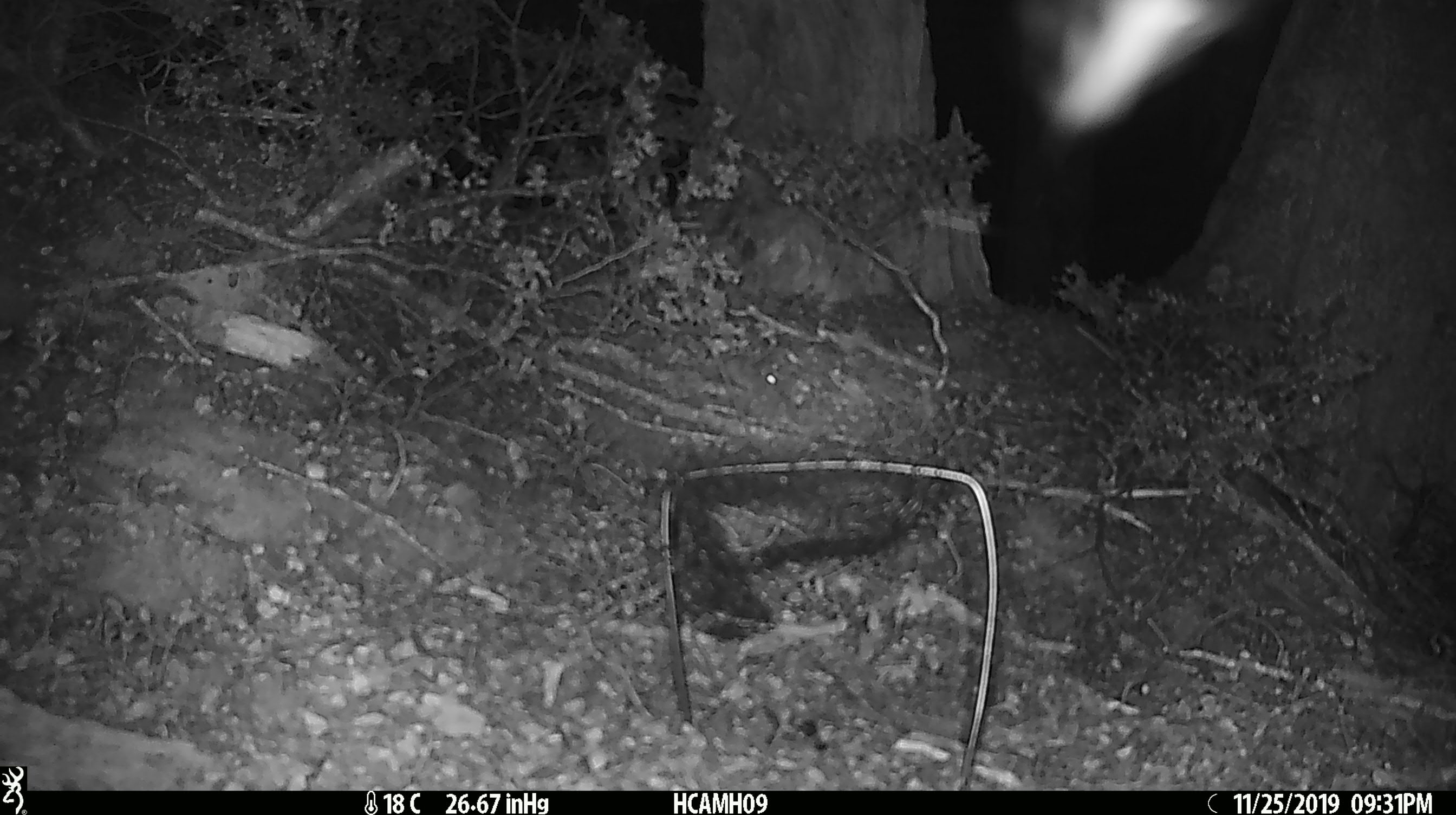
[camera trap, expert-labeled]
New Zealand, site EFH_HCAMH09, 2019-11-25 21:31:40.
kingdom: Animalia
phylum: Chordata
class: Mammalia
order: Rodentia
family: Muridae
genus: Mus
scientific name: Mus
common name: mouse